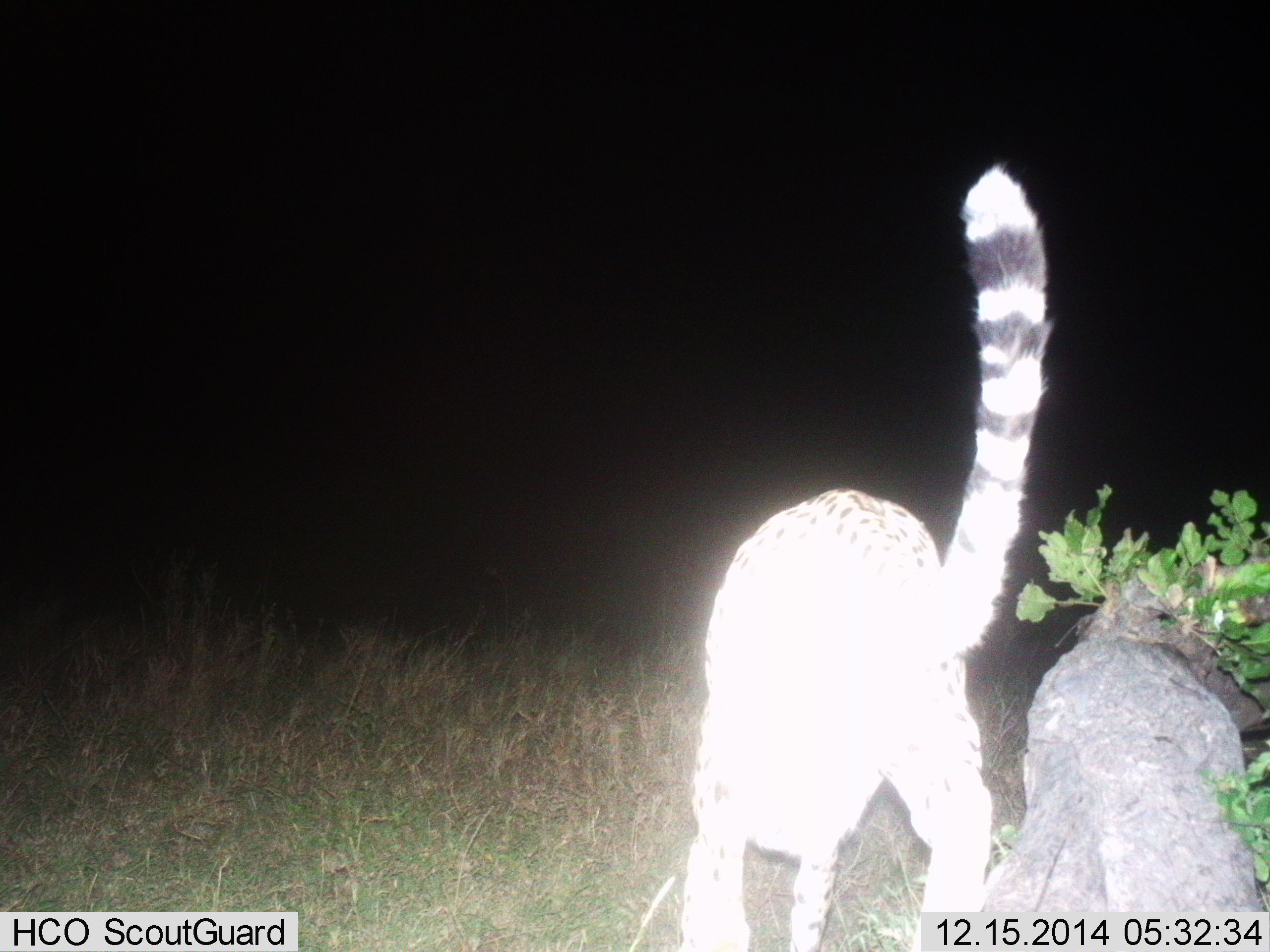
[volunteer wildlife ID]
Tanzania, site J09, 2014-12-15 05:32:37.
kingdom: Animalia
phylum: Chordata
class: Mammalia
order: Carnivora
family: Felidae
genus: Acinonyx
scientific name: Acinonyx jubatus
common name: cheetah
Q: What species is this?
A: Cheetah (Acinonyx jubatus).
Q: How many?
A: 1.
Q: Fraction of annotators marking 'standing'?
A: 20%.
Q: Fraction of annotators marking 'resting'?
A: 0%.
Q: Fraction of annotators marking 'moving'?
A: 80%.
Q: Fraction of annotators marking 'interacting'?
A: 0%.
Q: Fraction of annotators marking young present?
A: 0%.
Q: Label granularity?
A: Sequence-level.